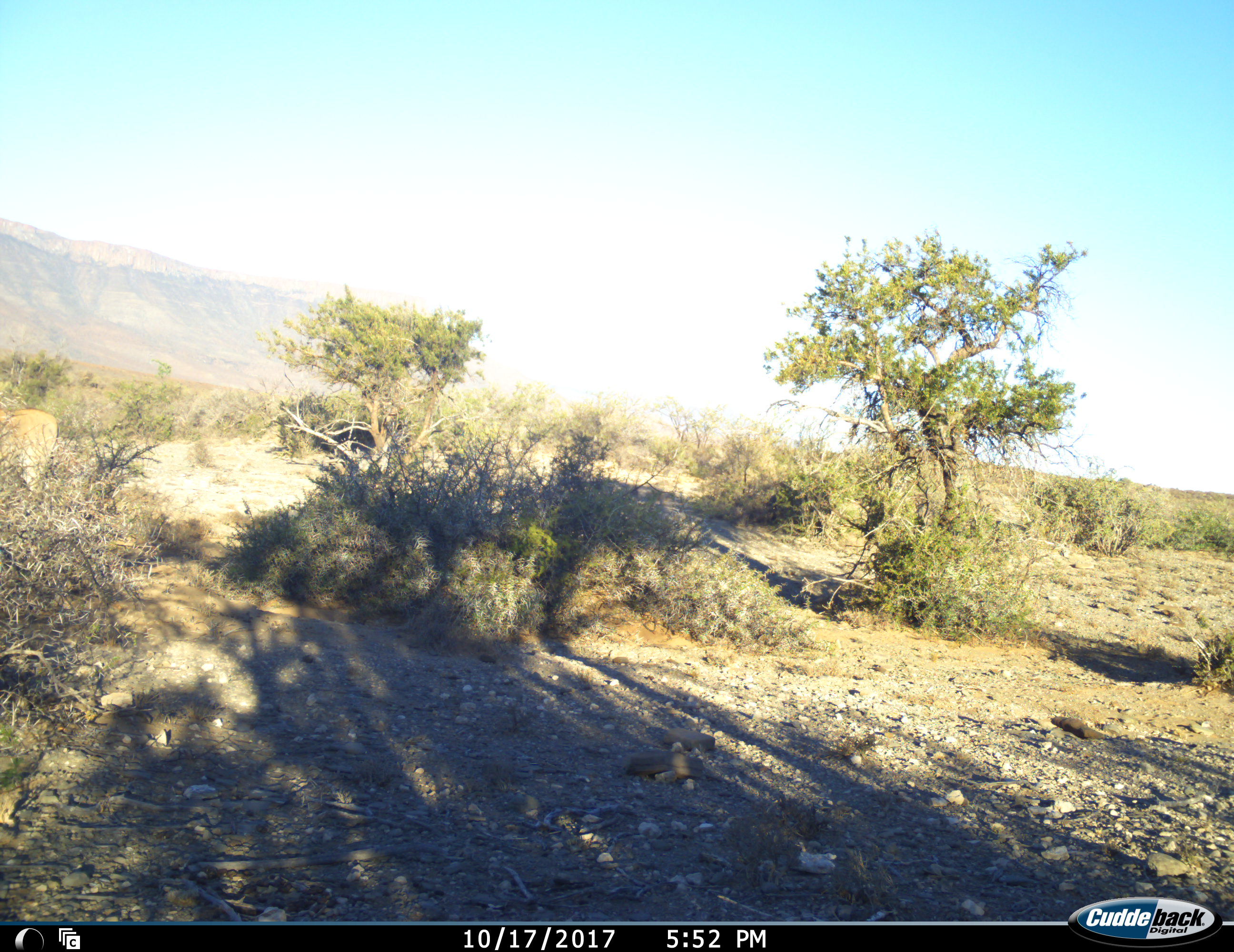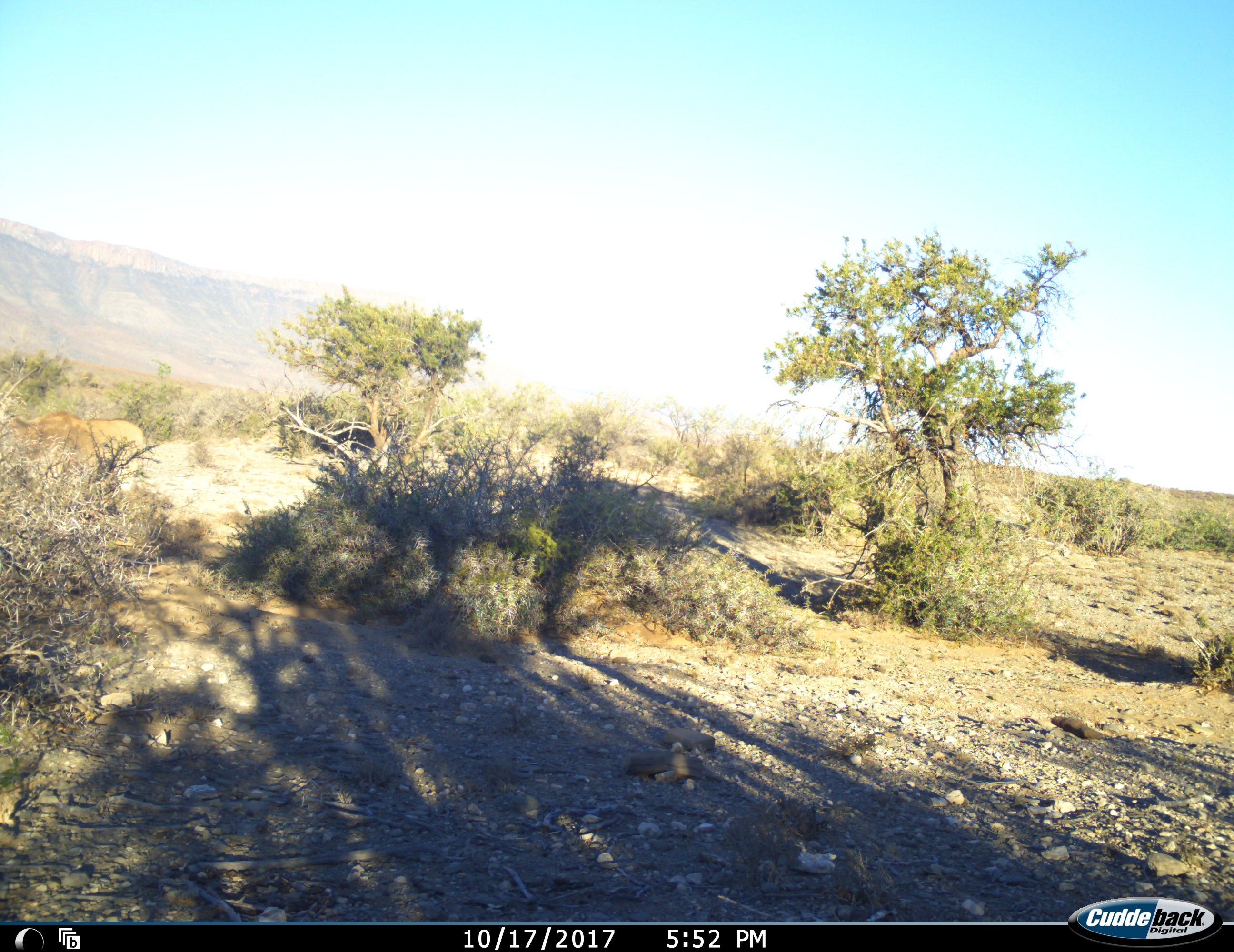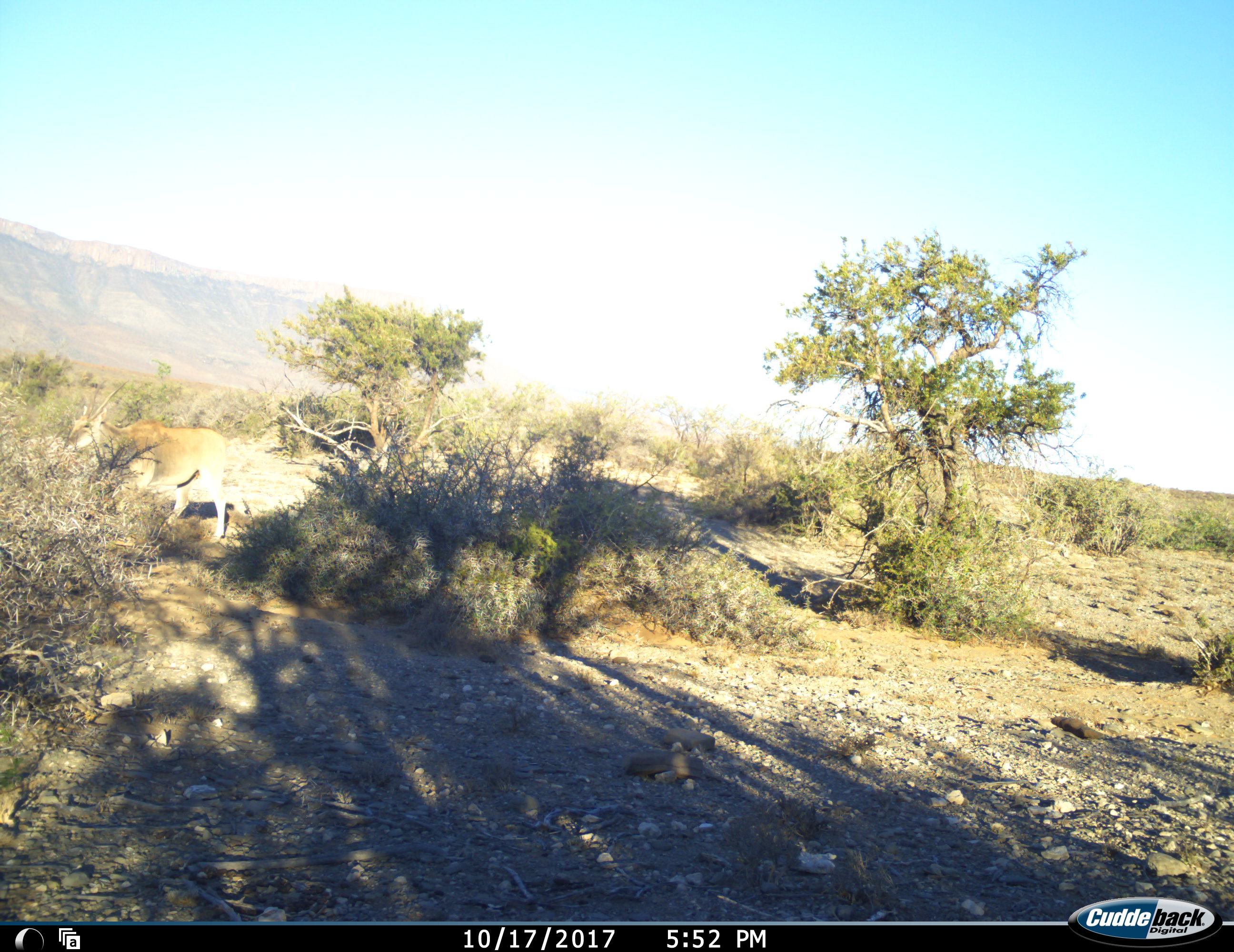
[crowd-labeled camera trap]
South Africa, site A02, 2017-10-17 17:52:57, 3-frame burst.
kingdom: Animalia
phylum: Chordata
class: Mammalia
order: Artiodactyla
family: Bovidae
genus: Tragelaphus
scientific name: Tragelaphus oryx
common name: eland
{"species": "eland (Tragelaphus oryx)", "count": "1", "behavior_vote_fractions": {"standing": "10%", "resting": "0%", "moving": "100%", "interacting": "0%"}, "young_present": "0%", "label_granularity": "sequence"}